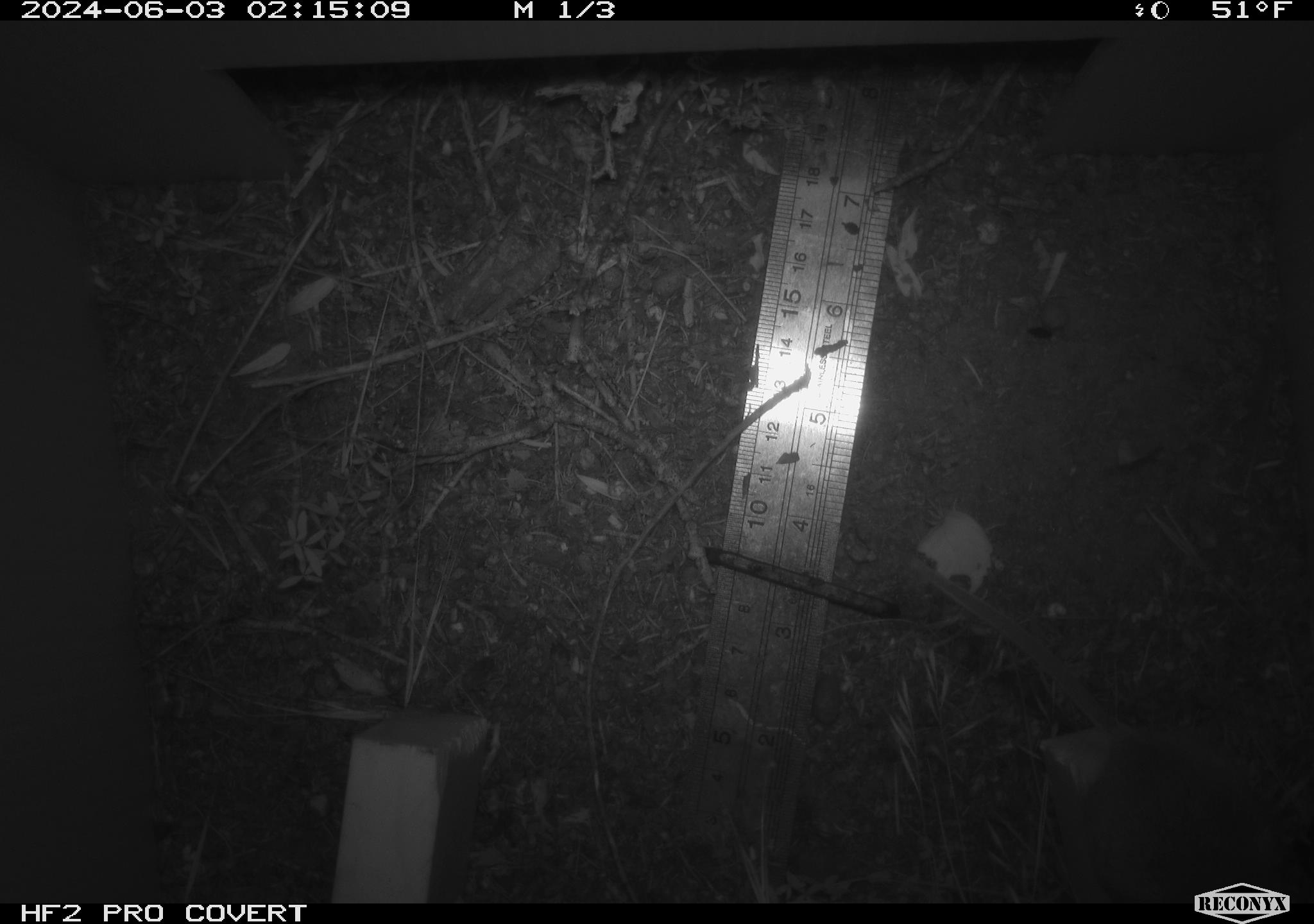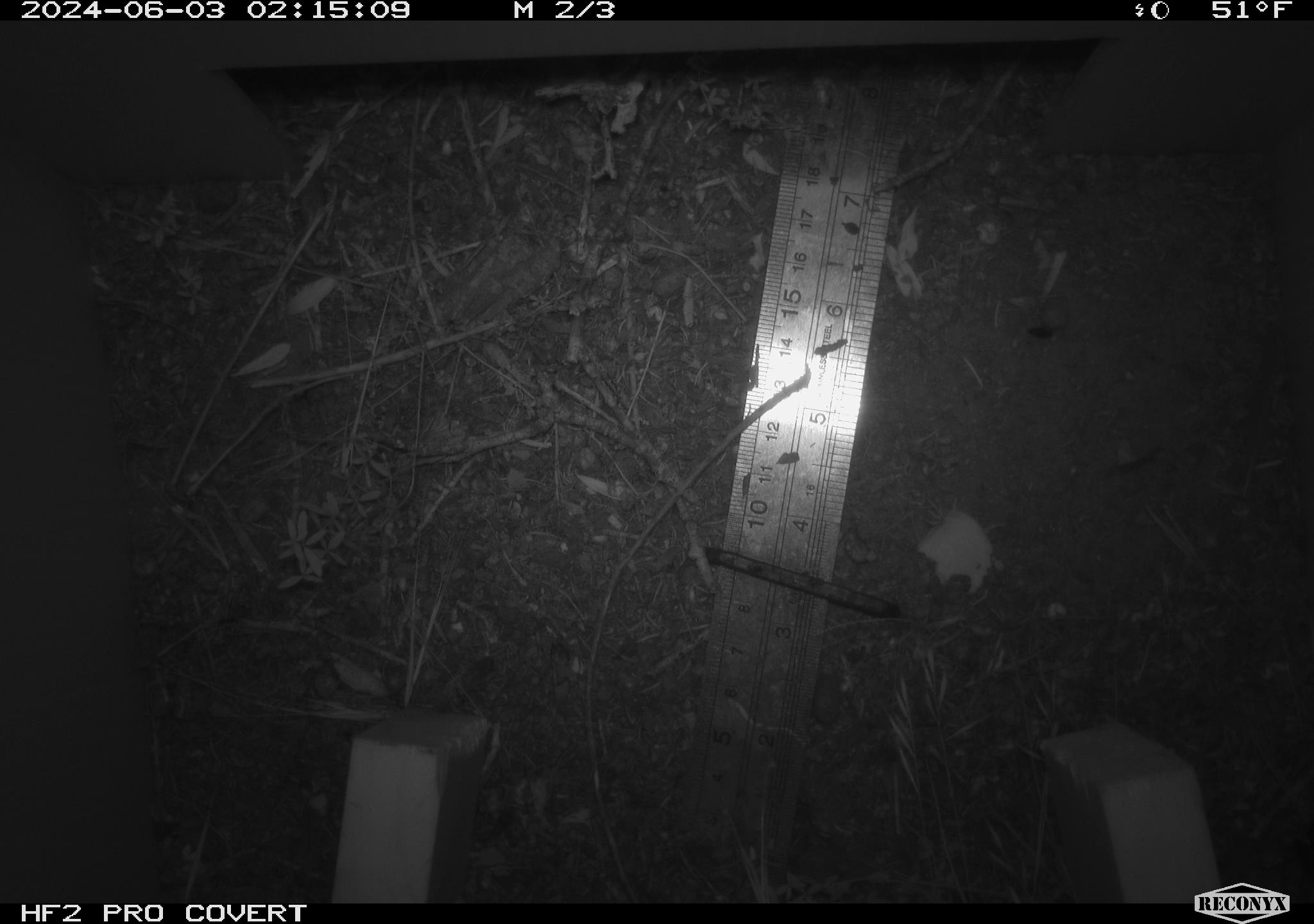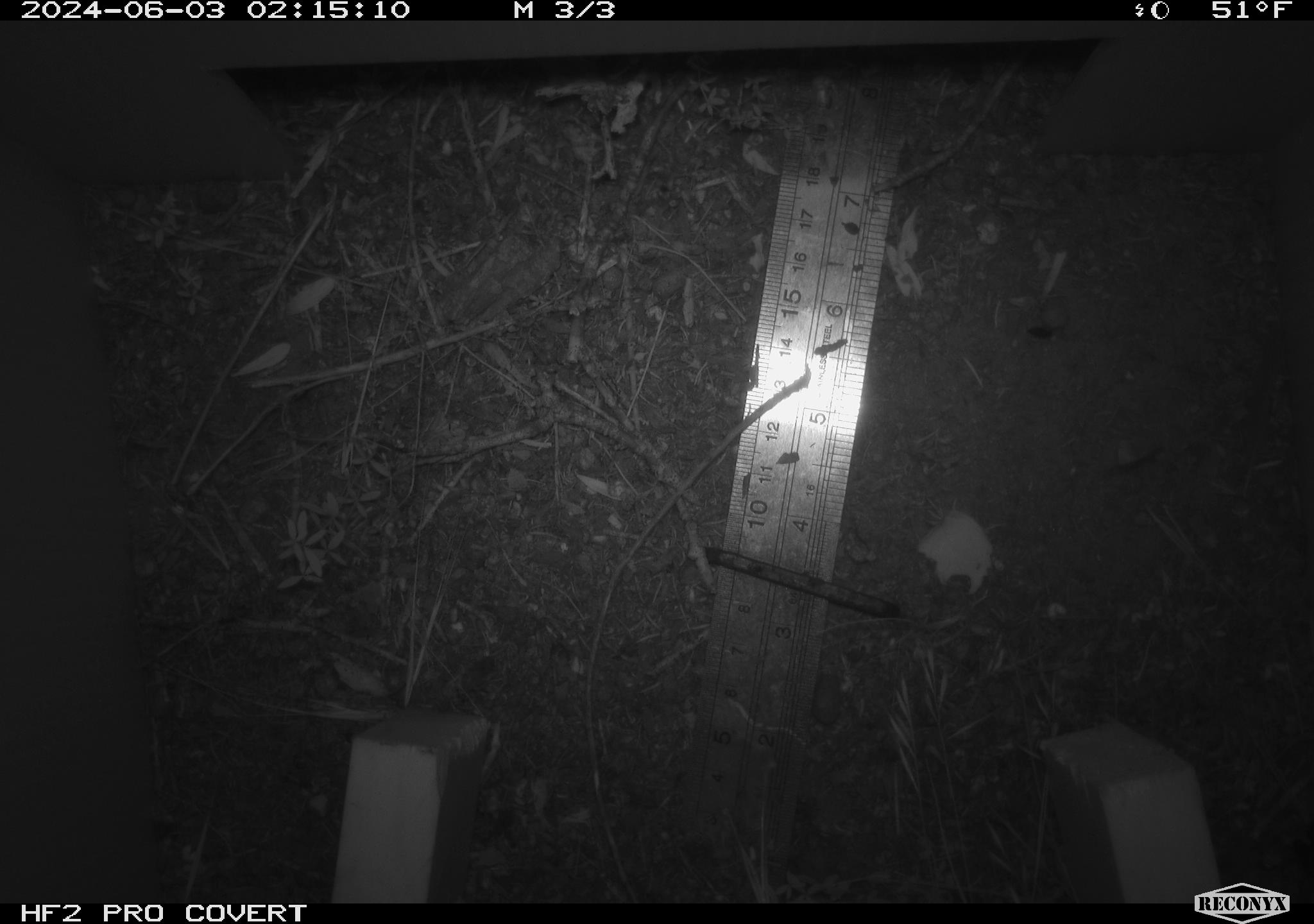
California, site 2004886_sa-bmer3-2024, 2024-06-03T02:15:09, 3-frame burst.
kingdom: Animalia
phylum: Chordata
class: Mammalia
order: Rodentia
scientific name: Rodentia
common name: mouse species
Mouse species (Rodentia).